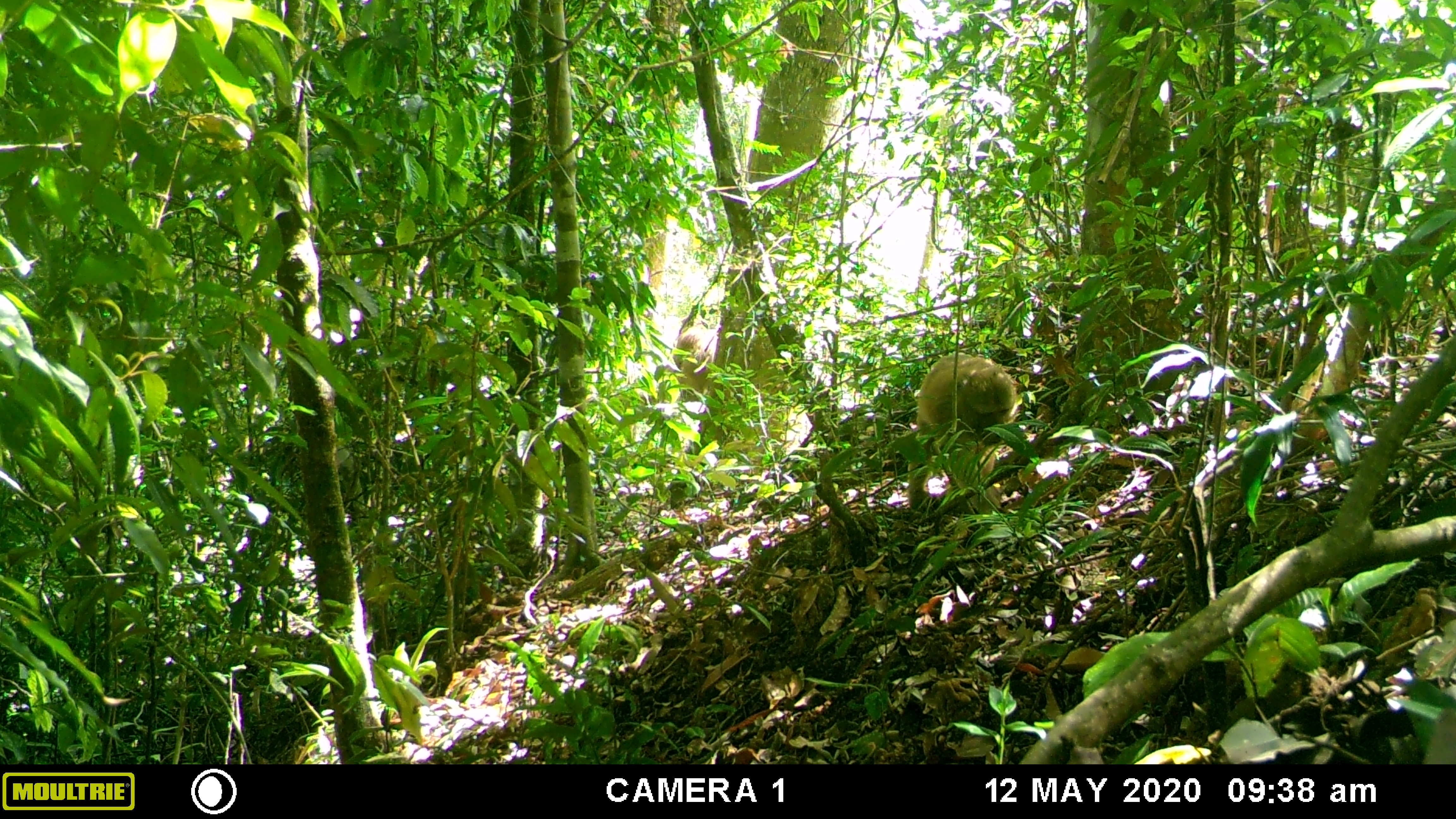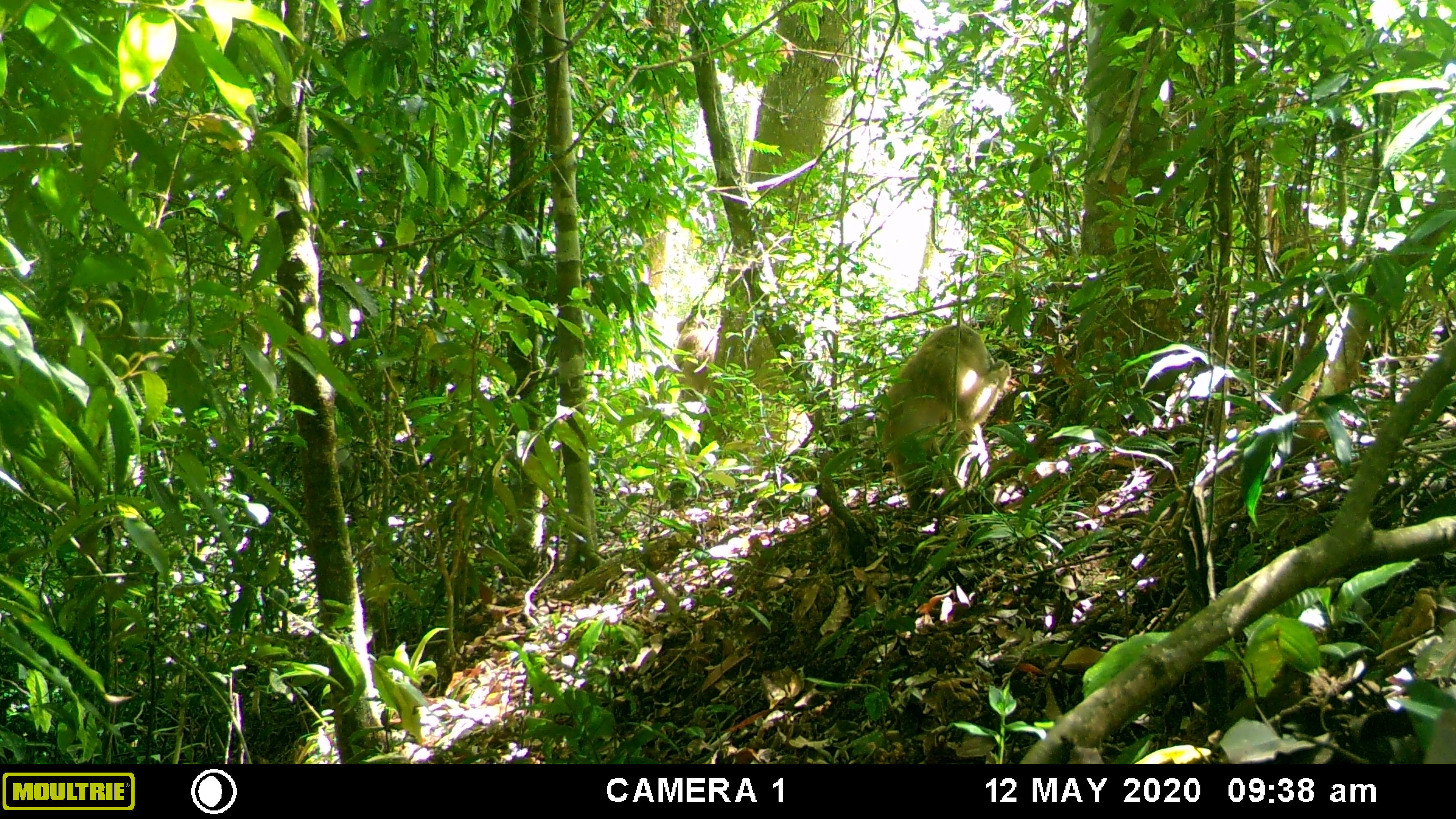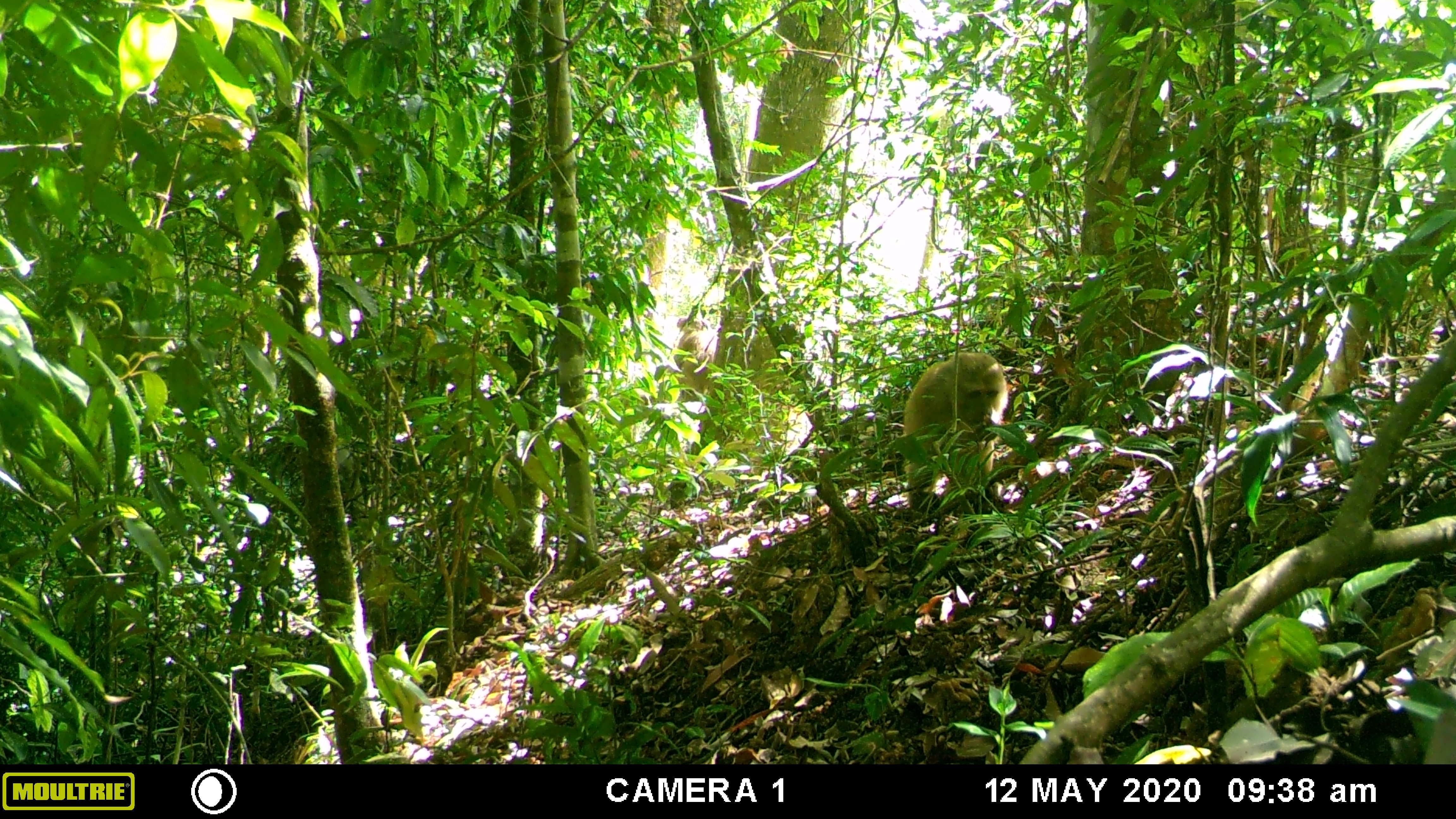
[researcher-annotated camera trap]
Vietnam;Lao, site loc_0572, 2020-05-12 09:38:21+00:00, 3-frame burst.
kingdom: Animalia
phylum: Chordata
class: Mammalia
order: Primates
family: Cercopithecidae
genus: Macaca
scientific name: Macaca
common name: macaques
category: assam or rhesus macaque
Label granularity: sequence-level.